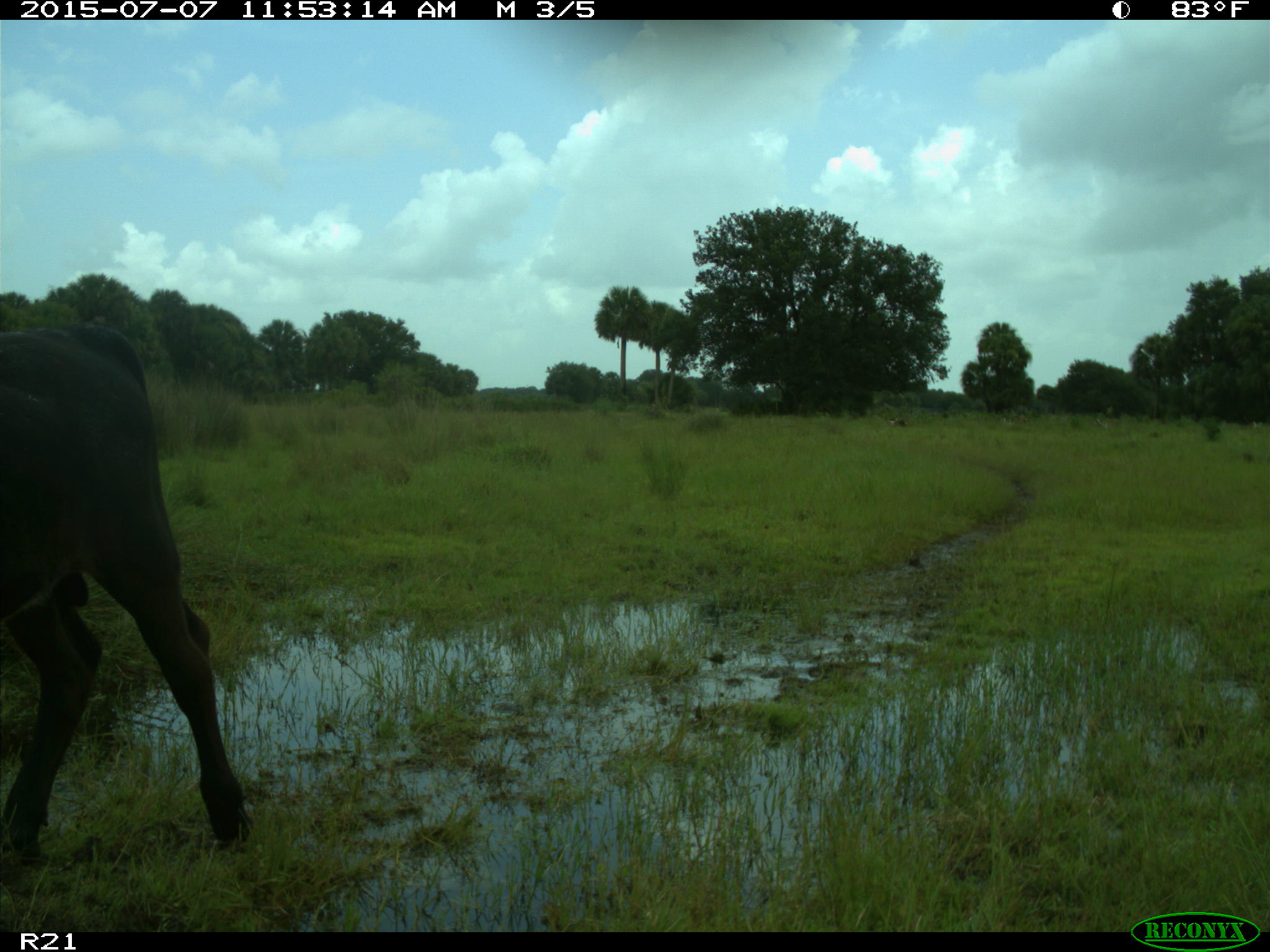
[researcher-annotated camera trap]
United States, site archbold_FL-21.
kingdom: Animalia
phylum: Chordata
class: Mammalia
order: Artiodactyla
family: Bovidae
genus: Bos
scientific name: Bos taurus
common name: domestic cow